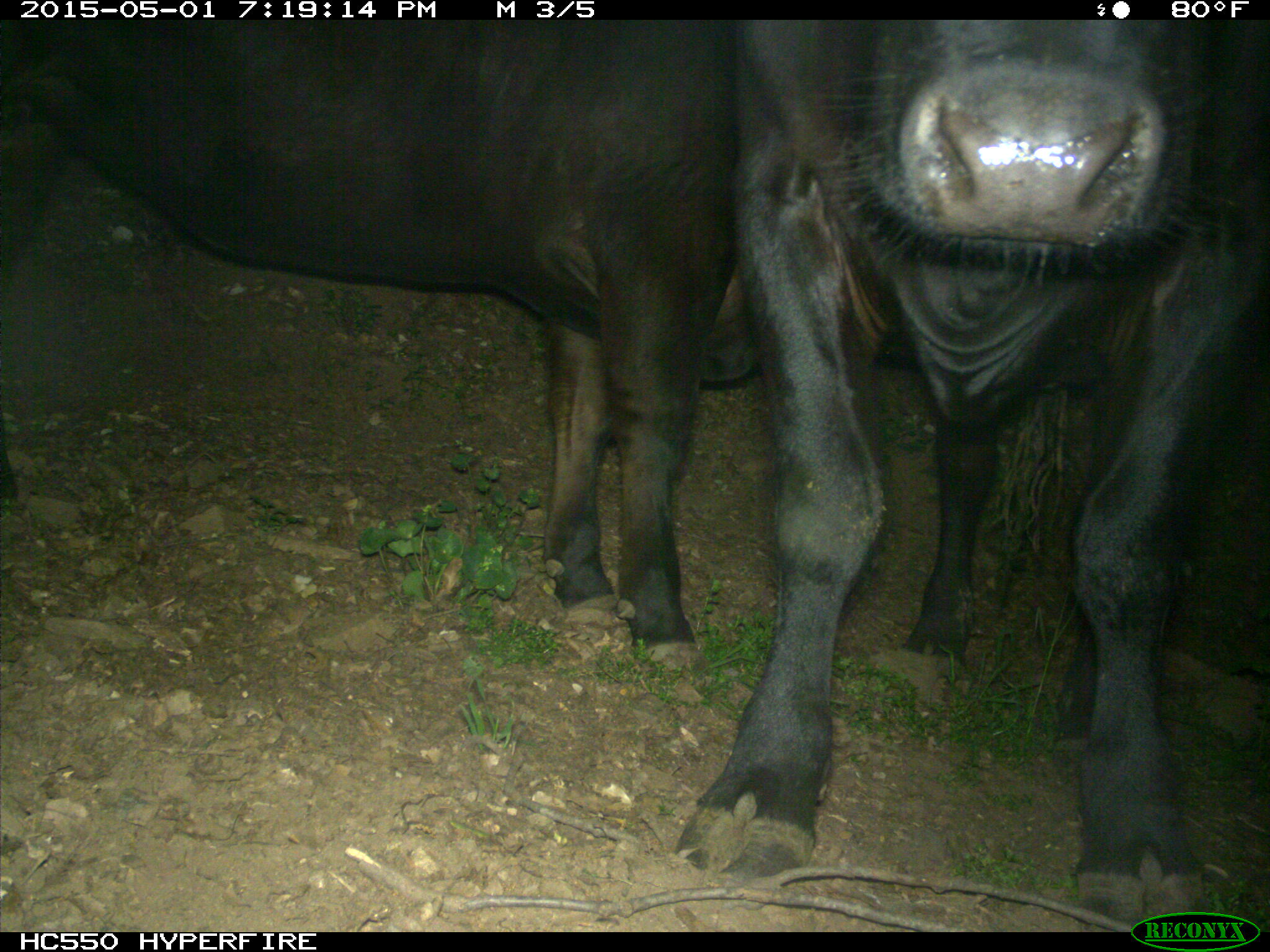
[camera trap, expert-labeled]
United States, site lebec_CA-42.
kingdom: Animalia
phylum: Chordata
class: Mammalia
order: Artiodactyla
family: Bovidae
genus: Bos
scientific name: Bos taurus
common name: domestic cow